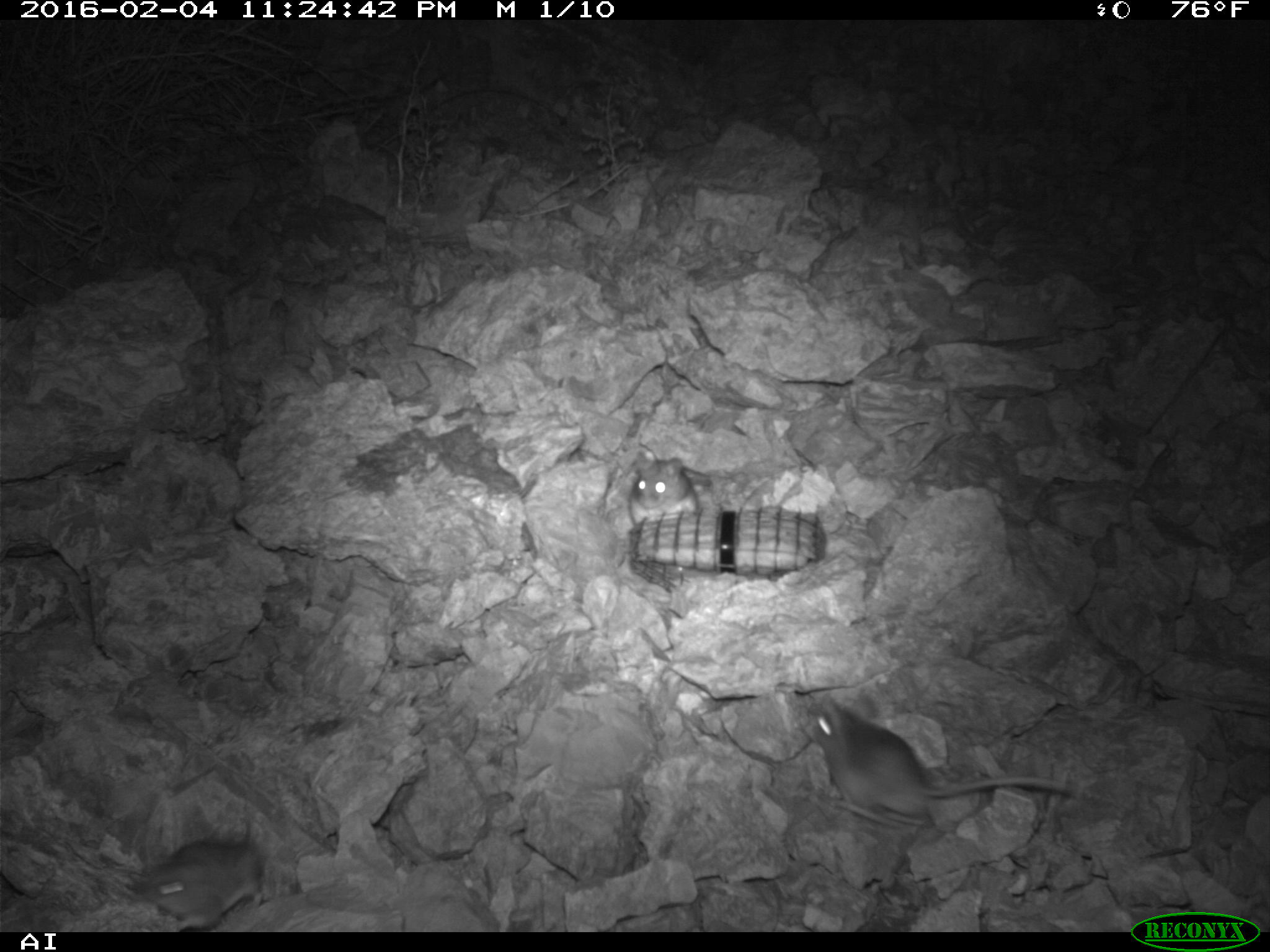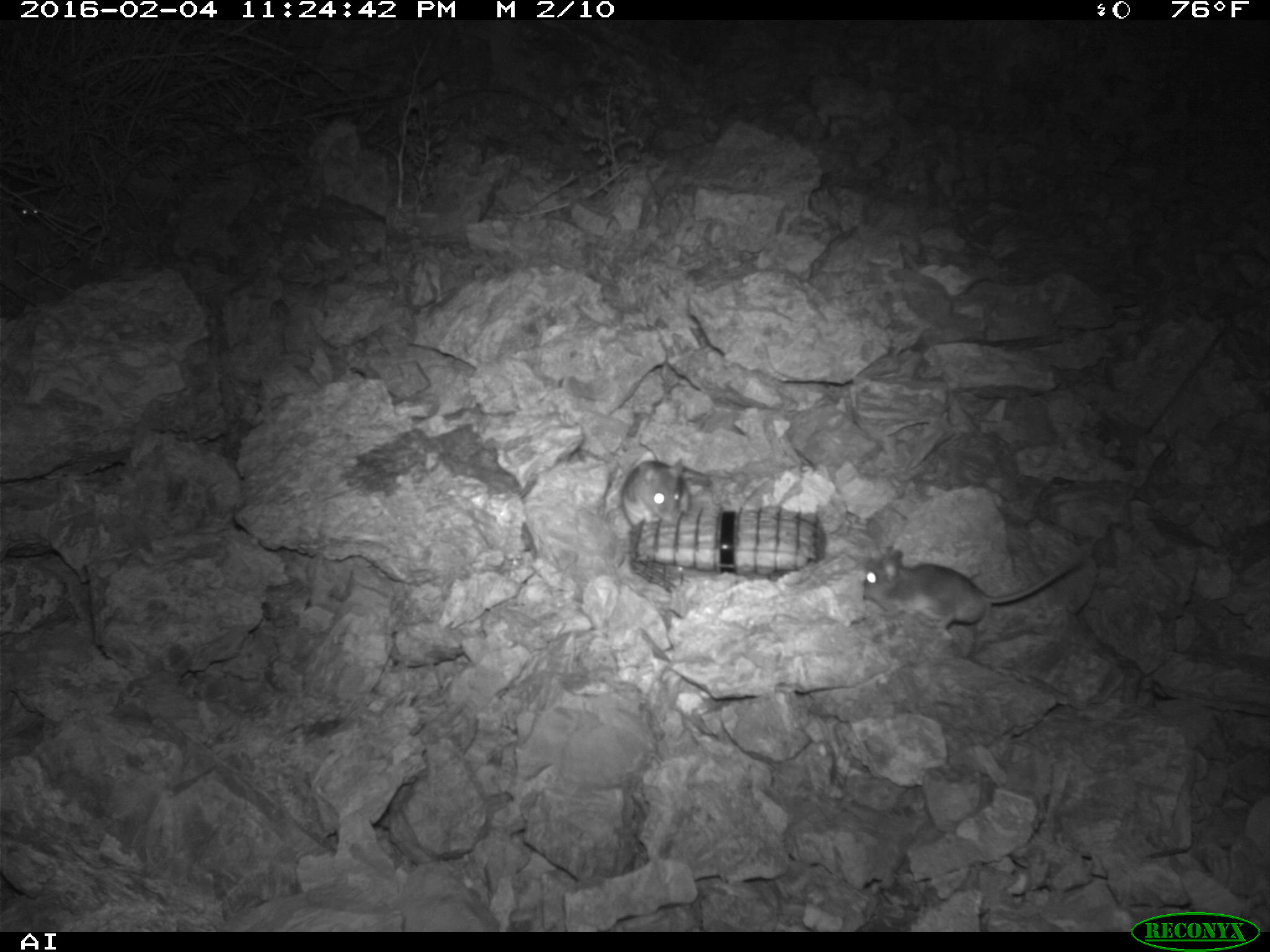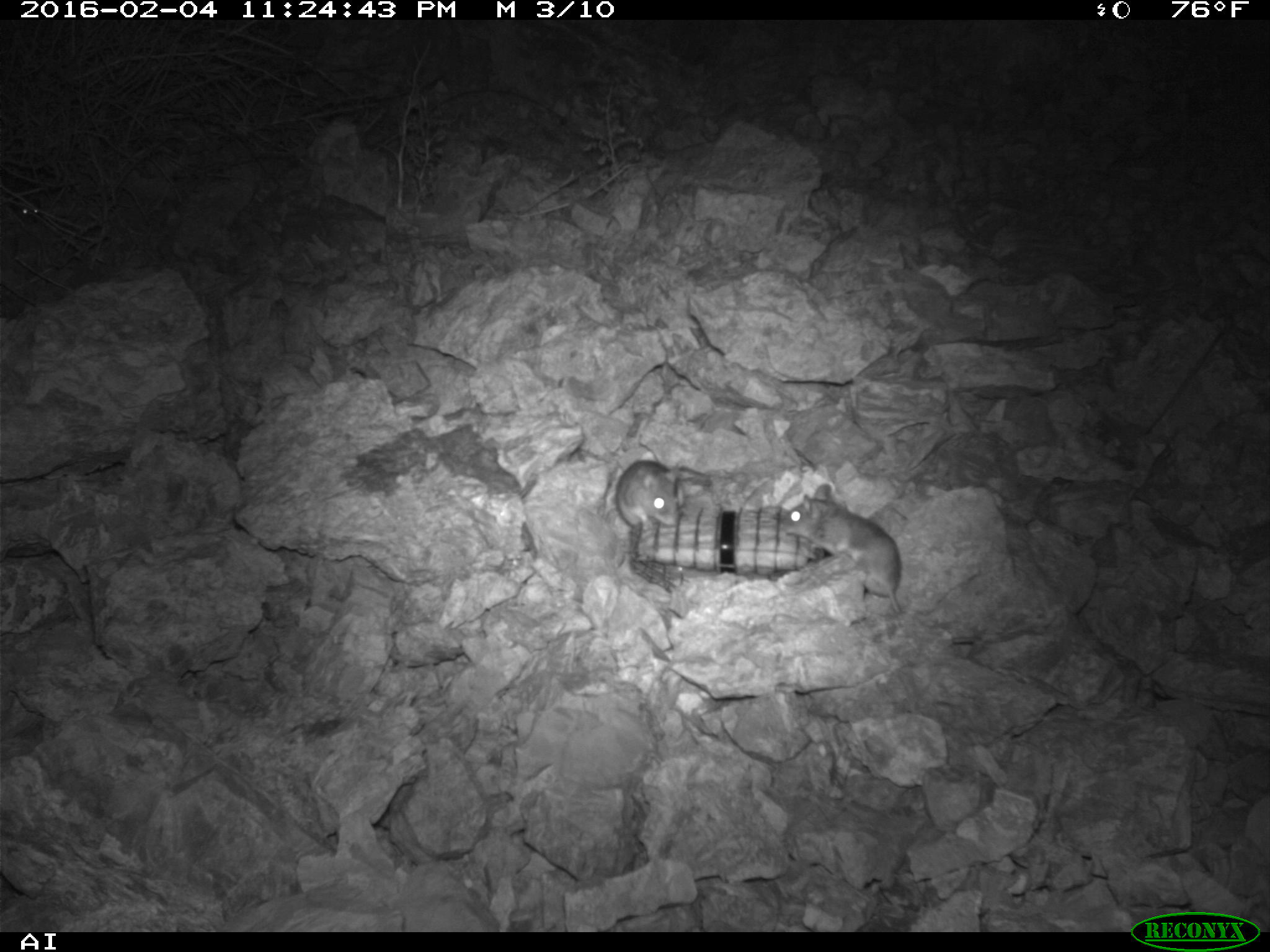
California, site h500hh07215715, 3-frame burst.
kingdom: Animalia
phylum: Chordata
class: Mammalia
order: Rodentia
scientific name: Rodentia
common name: rodent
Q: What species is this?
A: Rodent (Rodentia).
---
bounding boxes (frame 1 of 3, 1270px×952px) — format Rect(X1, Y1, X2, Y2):
rodent: Rect(803, 694, 1080, 829); Rect(139, 818, 265, 930); Rect(628, 445, 698, 525)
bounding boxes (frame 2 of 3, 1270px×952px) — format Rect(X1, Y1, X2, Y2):
rodent: Rect(861, 542, 1093, 637); Rect(619, 455, 691, 526)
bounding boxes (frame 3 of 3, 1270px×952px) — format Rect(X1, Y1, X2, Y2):
rodent: Rect(766, 480, 902, 612); Rect(600, 454, 689, 540)